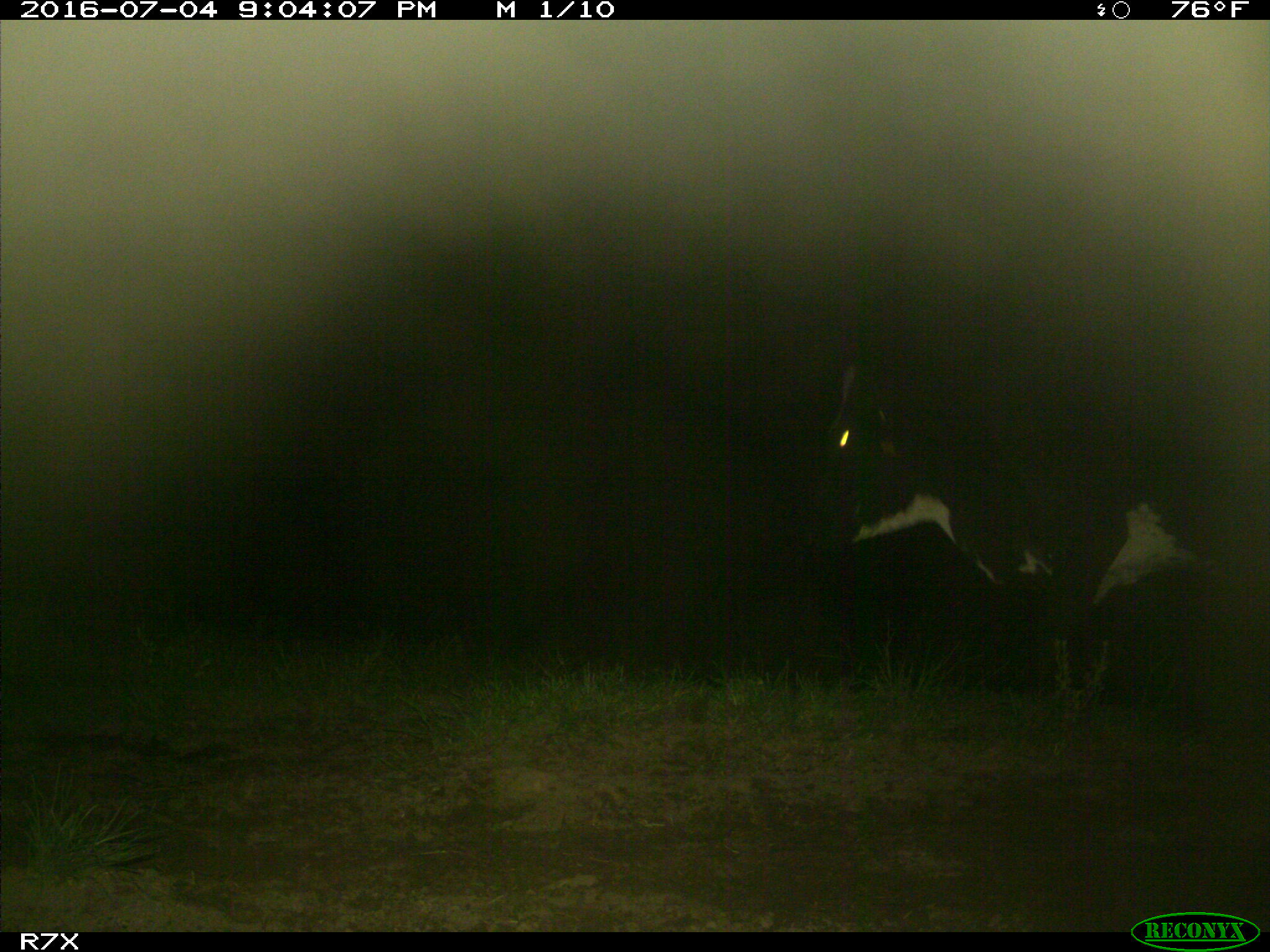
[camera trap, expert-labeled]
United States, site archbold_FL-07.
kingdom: Animalia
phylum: Chordata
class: Mammalia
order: Artiodactyla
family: Bovidae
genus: Bos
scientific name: Bos taurus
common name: domestic cow